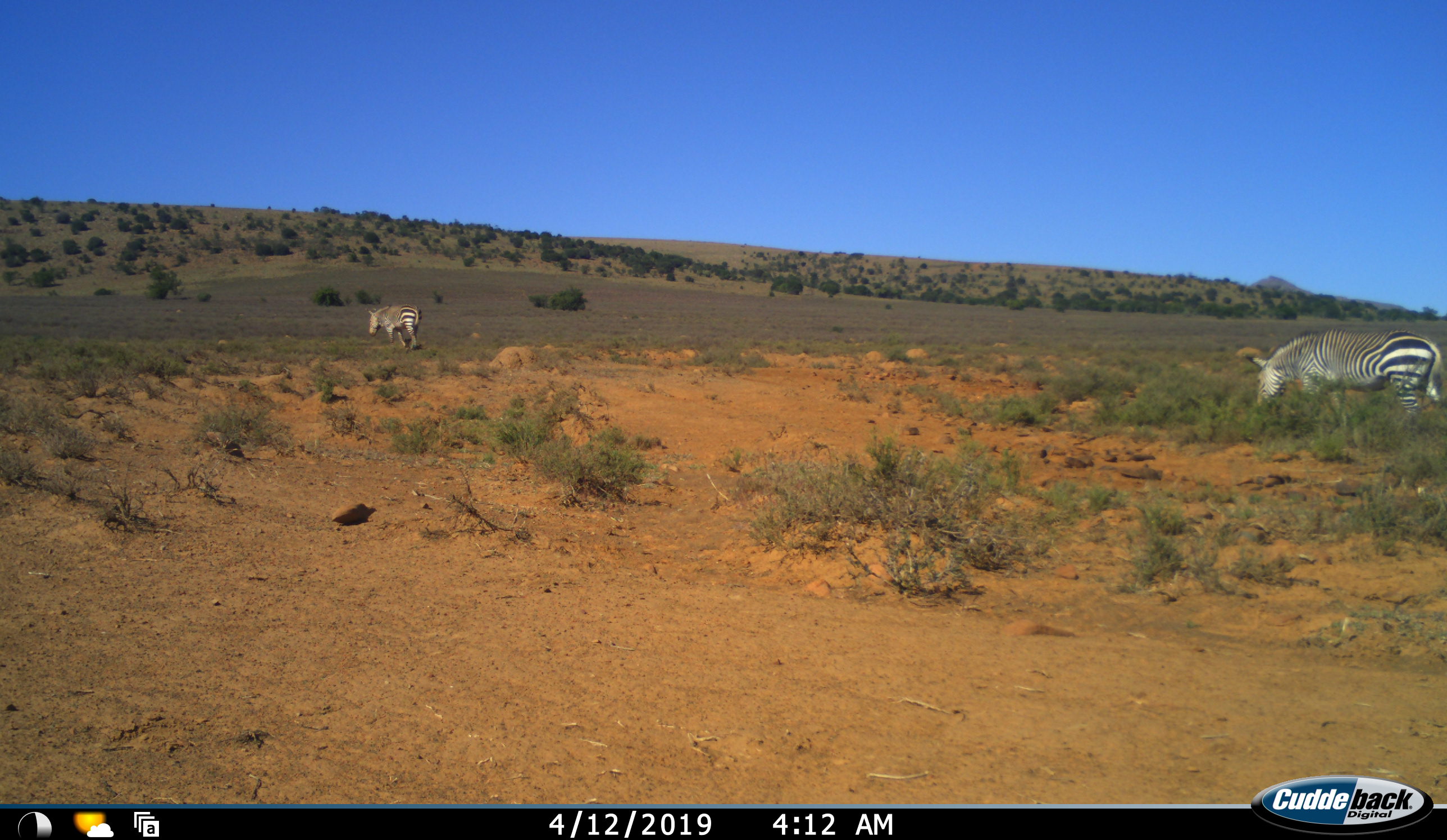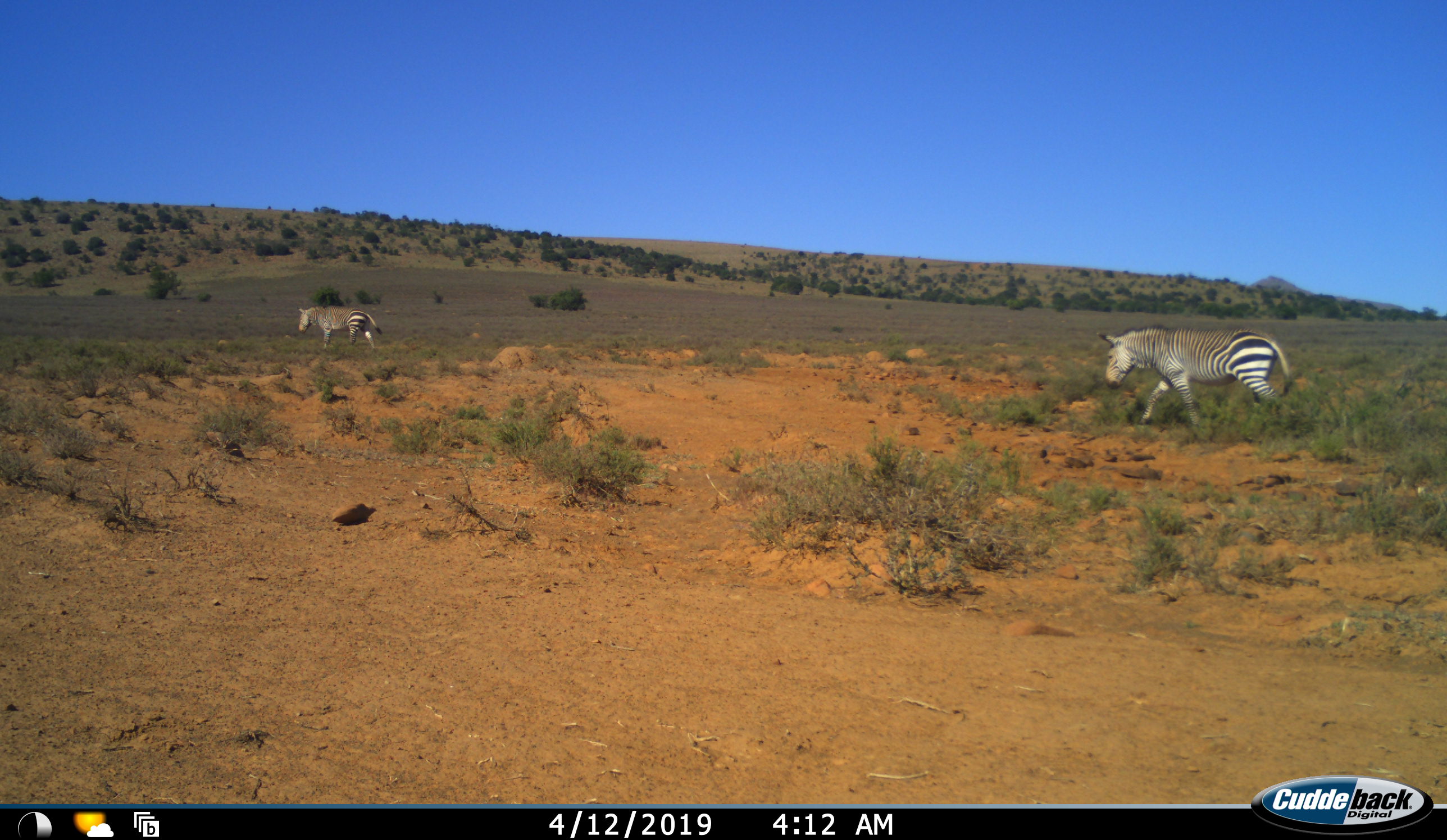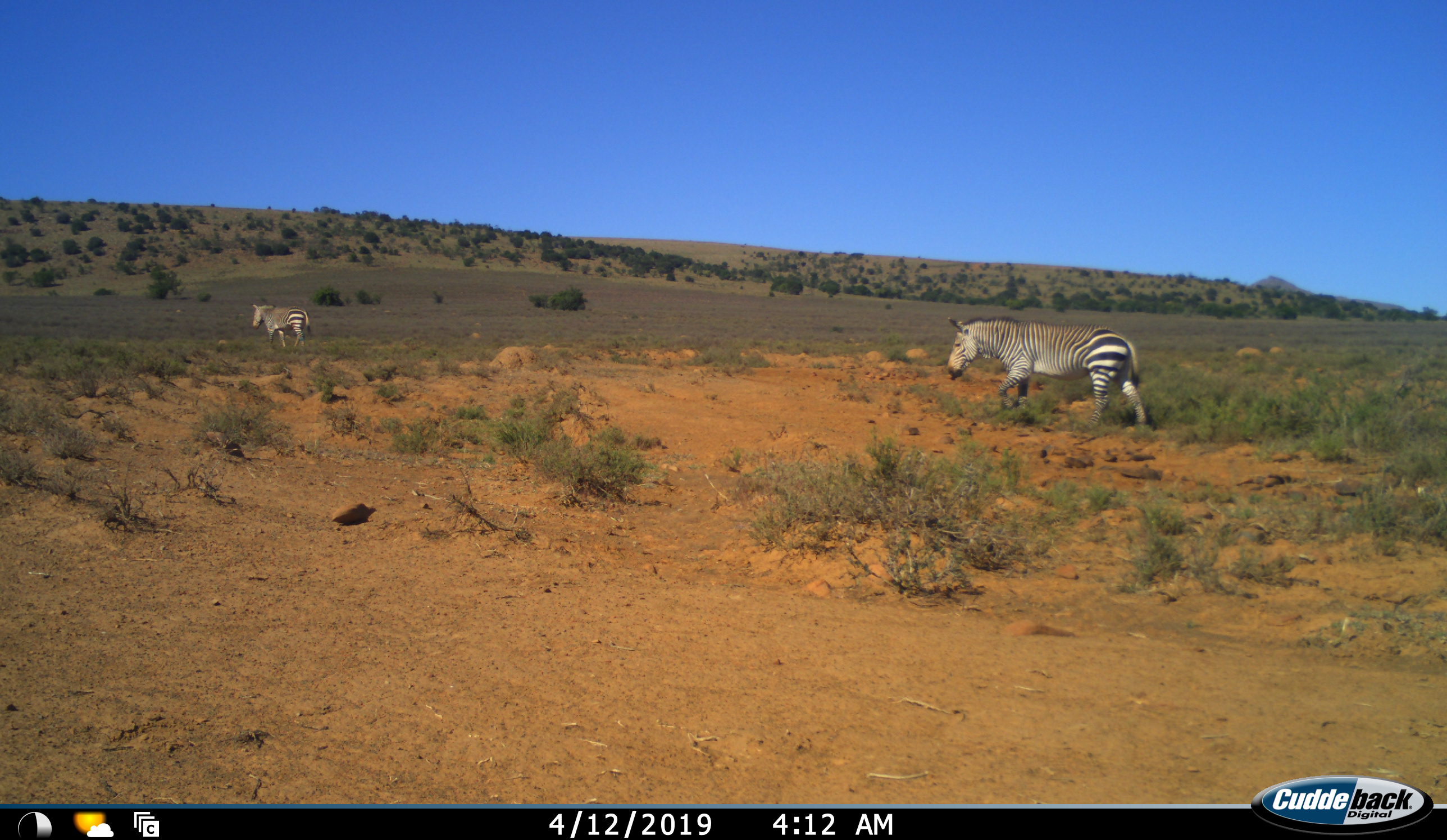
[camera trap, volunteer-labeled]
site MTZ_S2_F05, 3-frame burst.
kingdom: Animalia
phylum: Chordata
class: Mammalia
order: Perissodactyla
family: Equidae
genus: Equus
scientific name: Equus zebra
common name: mountain zebra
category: zebramountain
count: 2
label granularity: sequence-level